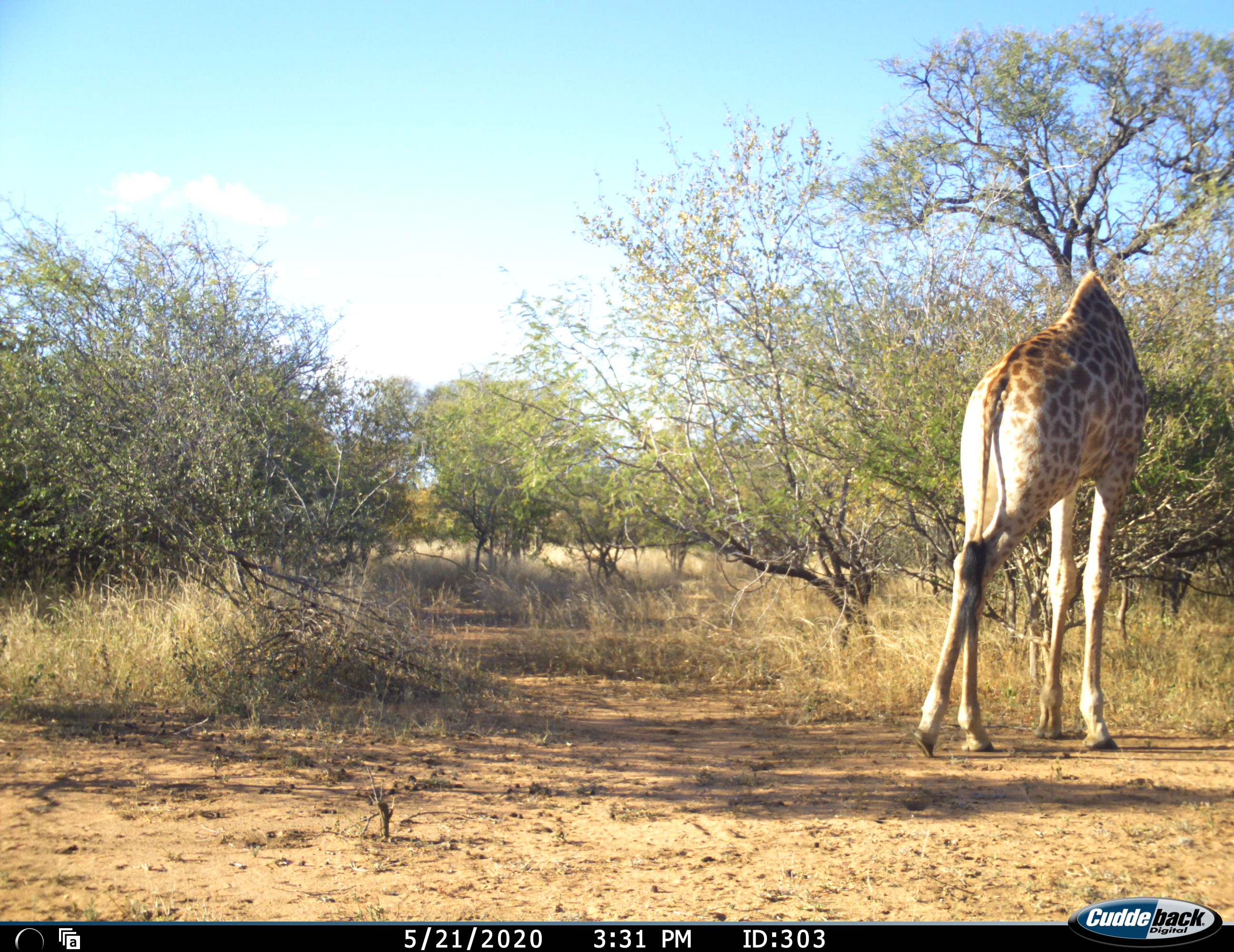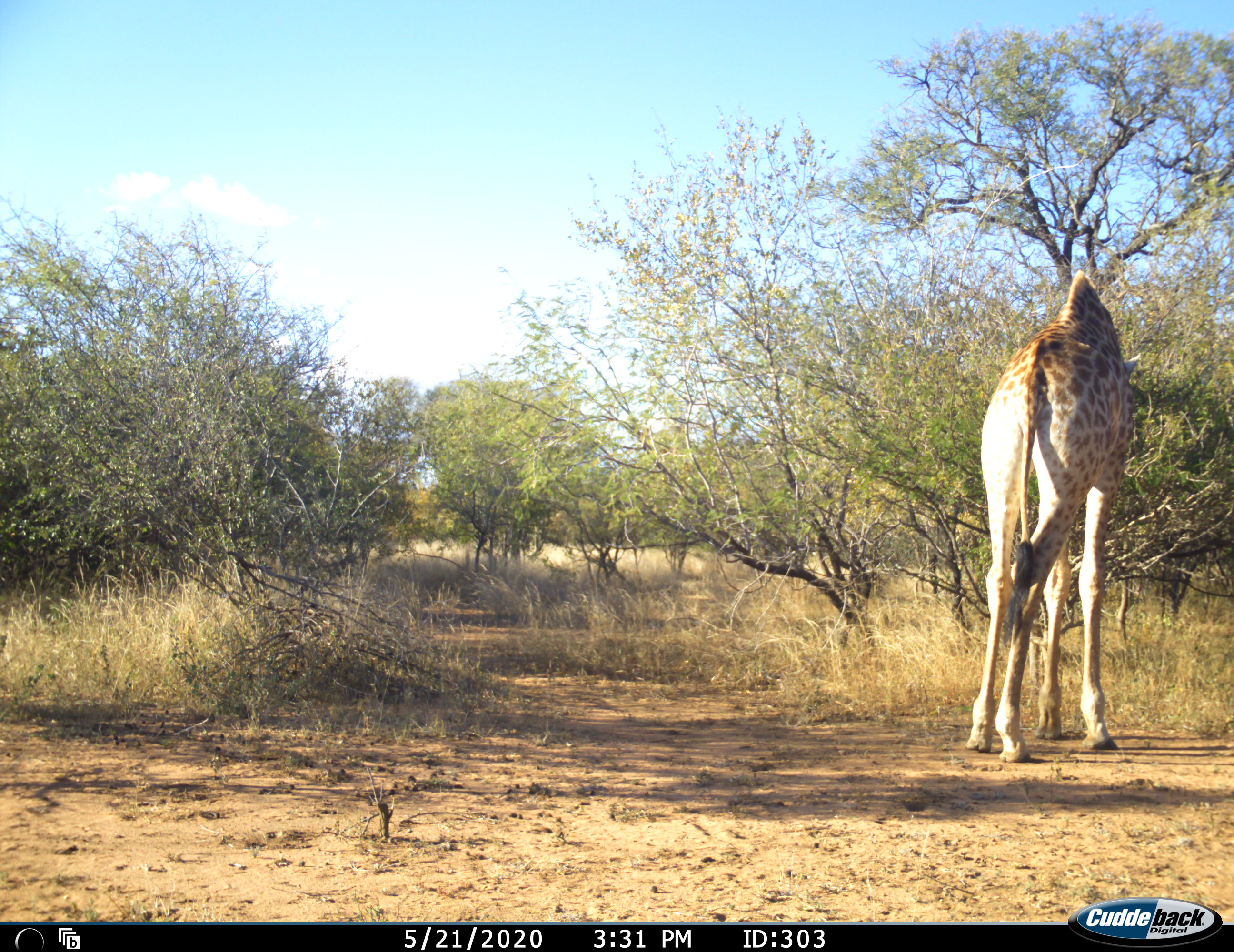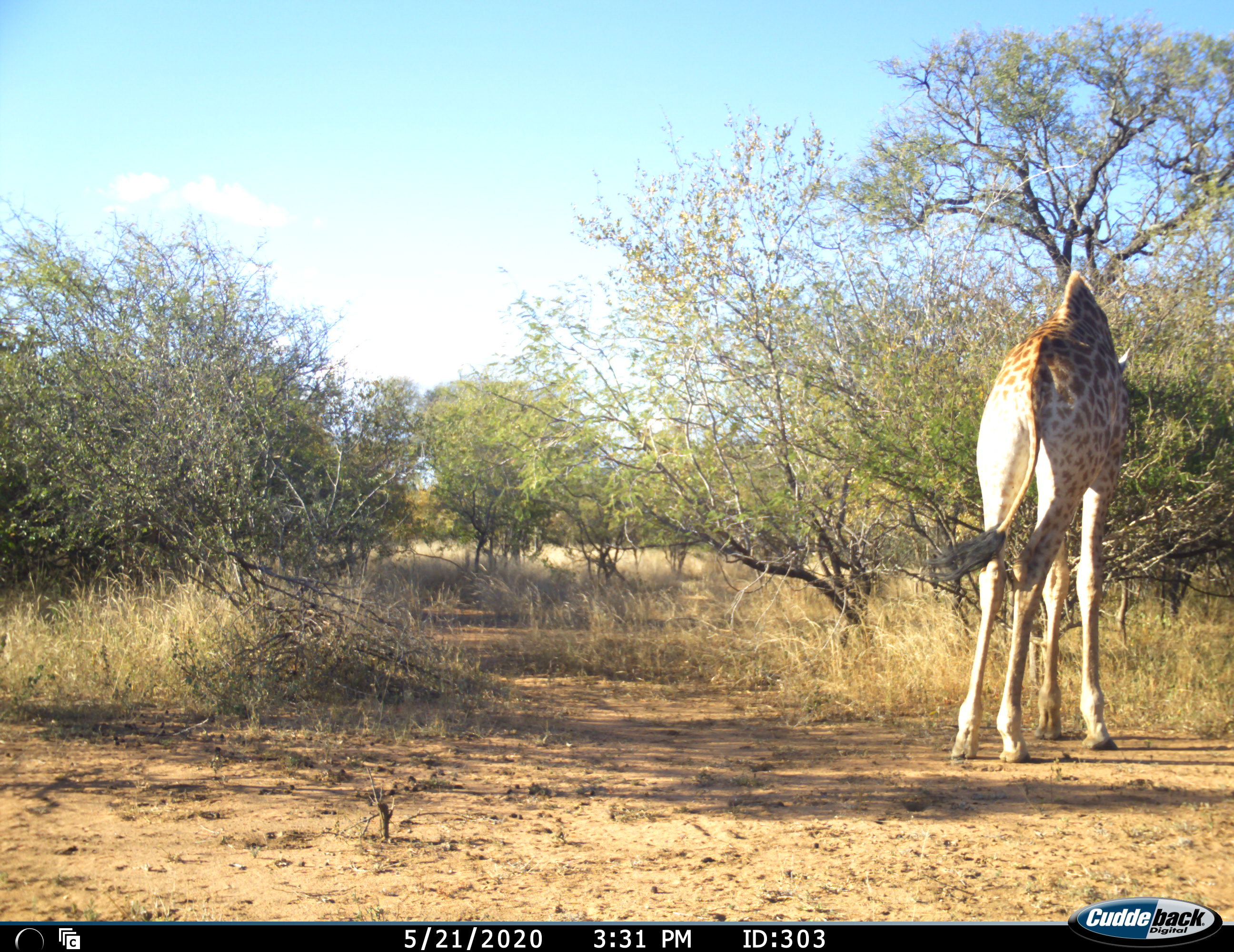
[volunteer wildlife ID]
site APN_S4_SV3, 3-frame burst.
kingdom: Animalia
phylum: Chordata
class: Mammalia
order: Artiodactyla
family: Giraffidae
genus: Giraffa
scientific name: Giraffa camelopardalis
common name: giraffe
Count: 1.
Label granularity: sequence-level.